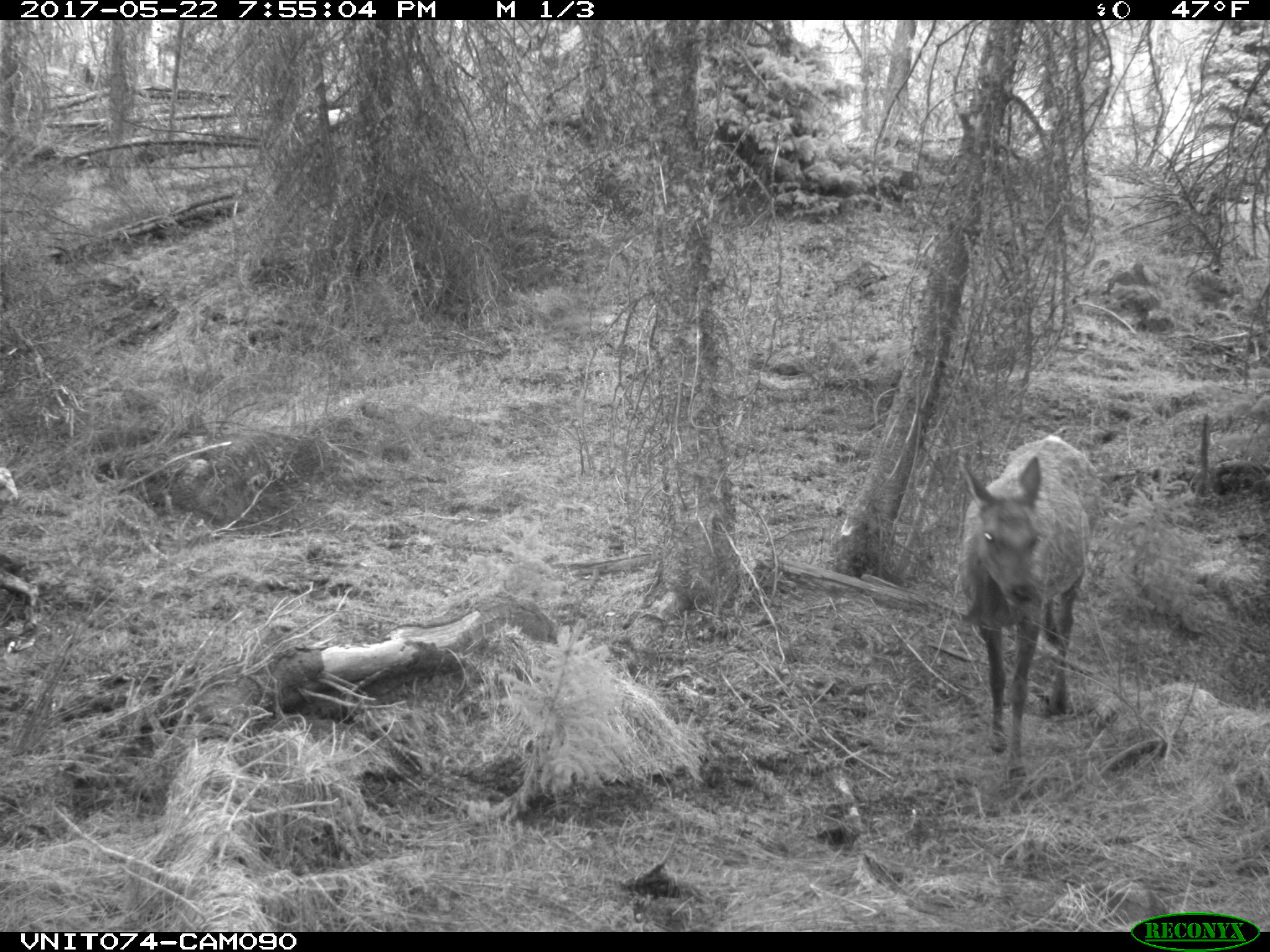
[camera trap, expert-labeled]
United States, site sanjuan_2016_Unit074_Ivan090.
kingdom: Animalia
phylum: Chordata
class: Mammalia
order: Artiodactyla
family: Cervidae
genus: Cervus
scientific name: Cervus elaphus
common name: red deer